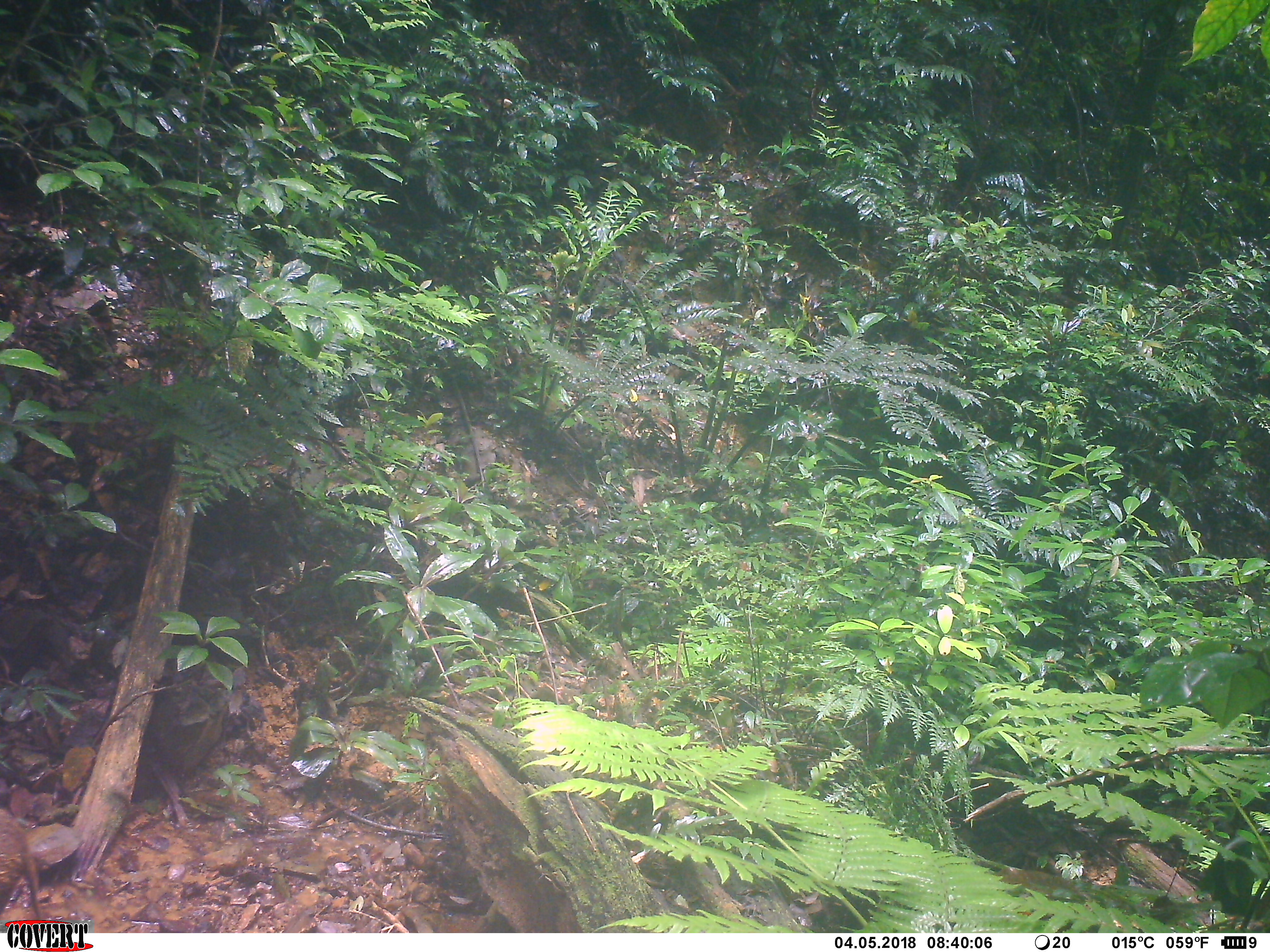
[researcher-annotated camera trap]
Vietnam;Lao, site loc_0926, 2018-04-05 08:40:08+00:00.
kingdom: Animalia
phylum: Chordata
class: Mammalia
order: Artiodactyla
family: Suidae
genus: Sus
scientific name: Sus scrofa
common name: eurasian wild pig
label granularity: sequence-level